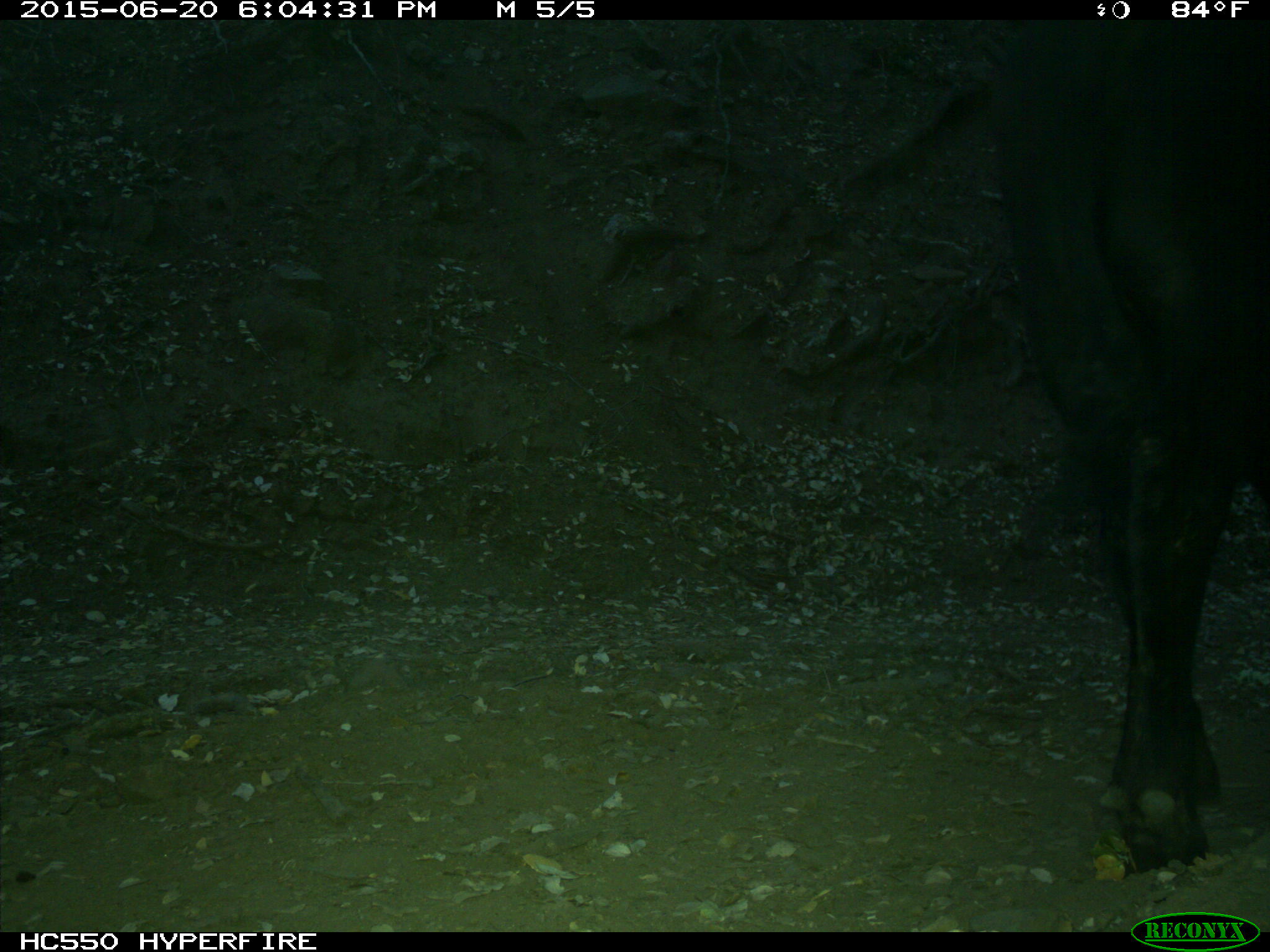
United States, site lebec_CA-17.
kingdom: Animalia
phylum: Chordata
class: Mammalia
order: Artiodactyla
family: Bovidae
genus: Bos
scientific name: Bos taurus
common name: domestic cow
Bos taurus (domestic cow).